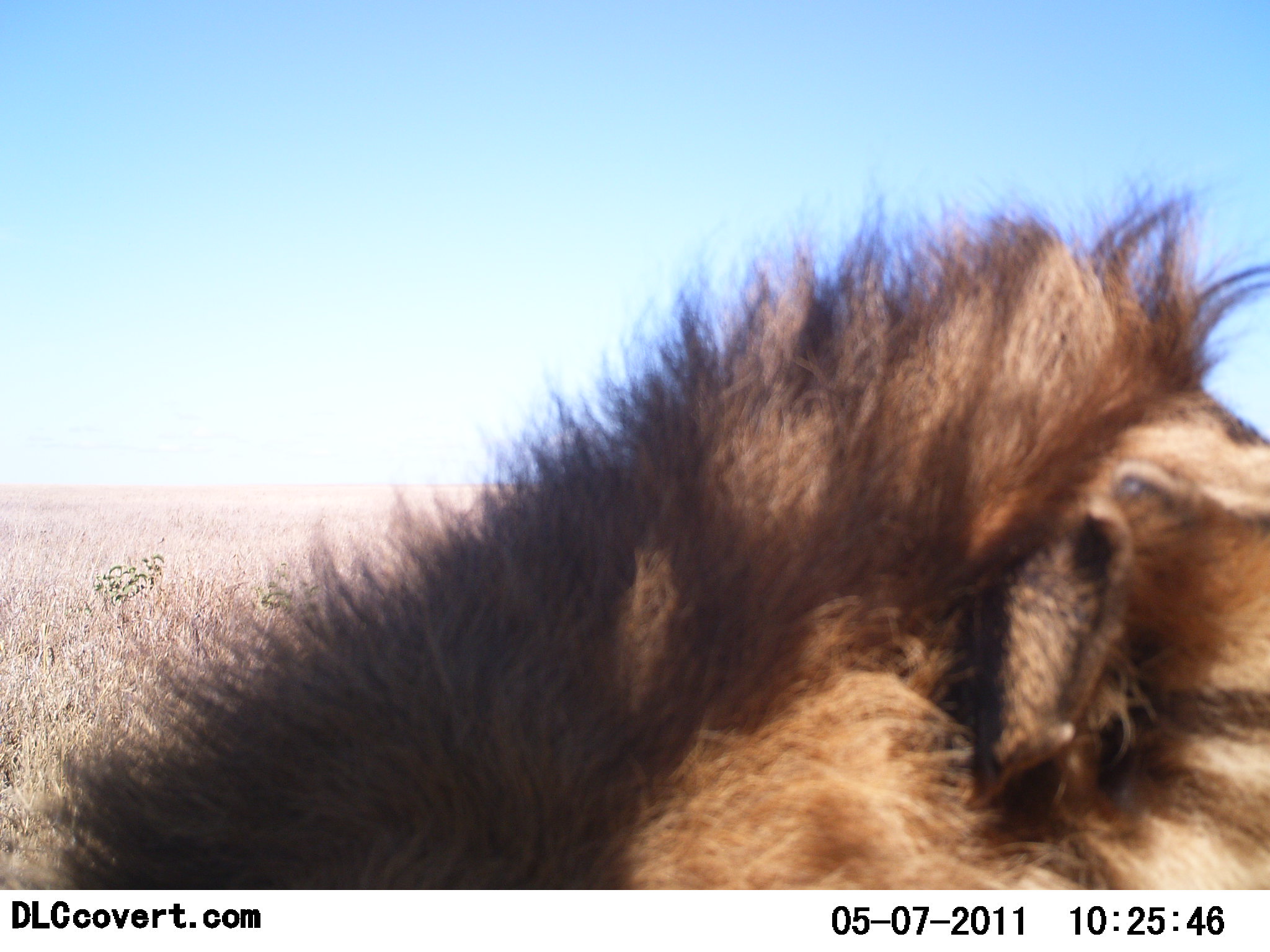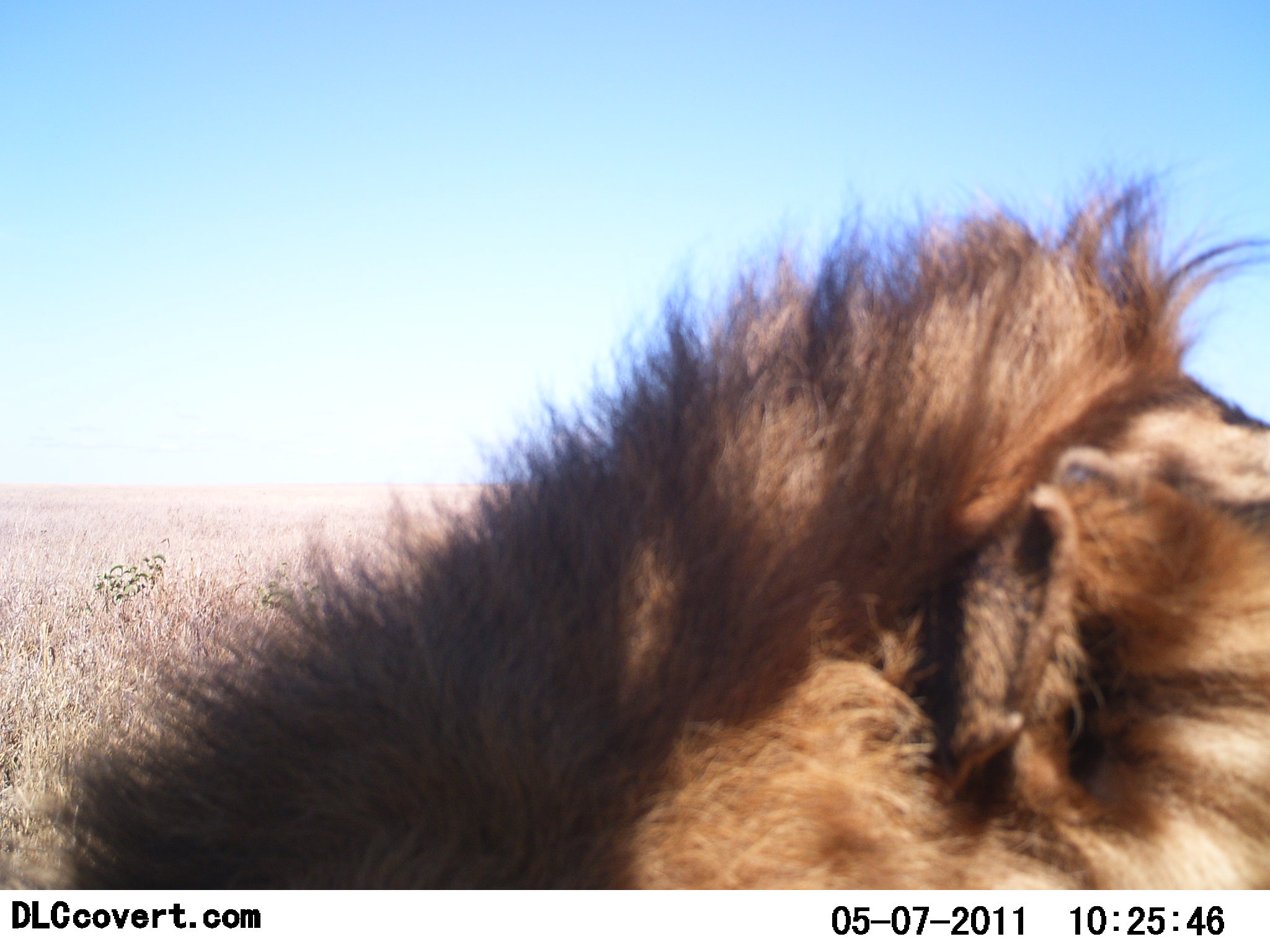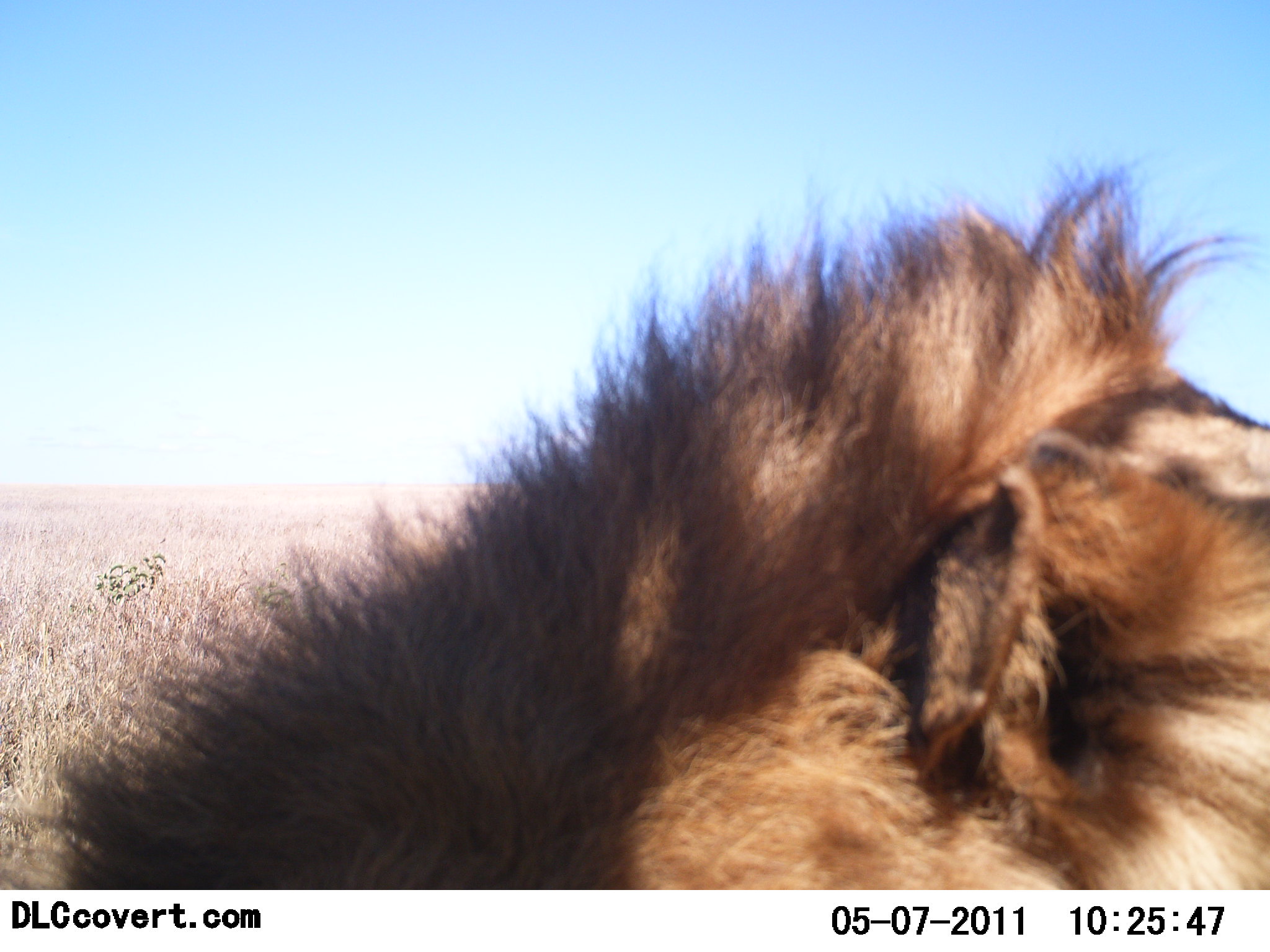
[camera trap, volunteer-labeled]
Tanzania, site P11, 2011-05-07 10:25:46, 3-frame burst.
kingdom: Animalia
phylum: Chordata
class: Mammalia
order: Carnivora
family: Felidae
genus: Panthera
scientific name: Panthera leo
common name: lion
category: lionmale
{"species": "lionmale (lion) (Panthera leo)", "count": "1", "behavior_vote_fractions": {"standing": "27%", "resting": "73%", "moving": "0%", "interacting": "0%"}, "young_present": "0%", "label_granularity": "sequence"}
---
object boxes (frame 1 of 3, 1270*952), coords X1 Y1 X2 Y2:
animal: 1 160 1270 890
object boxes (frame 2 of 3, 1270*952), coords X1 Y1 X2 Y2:
animal: 0 103 1269 889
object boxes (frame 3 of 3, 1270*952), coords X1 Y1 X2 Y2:
animal: 2 143 1270 889